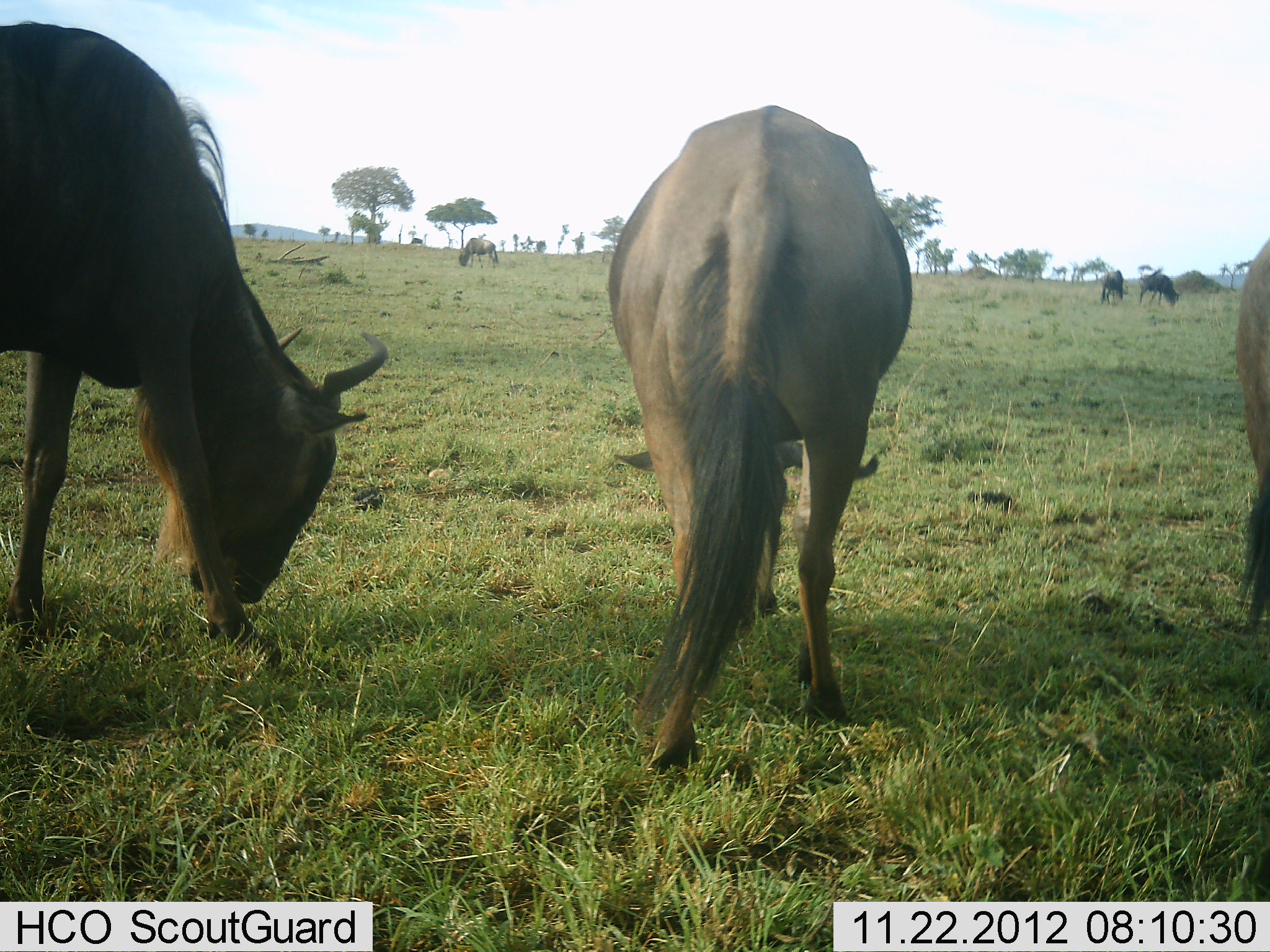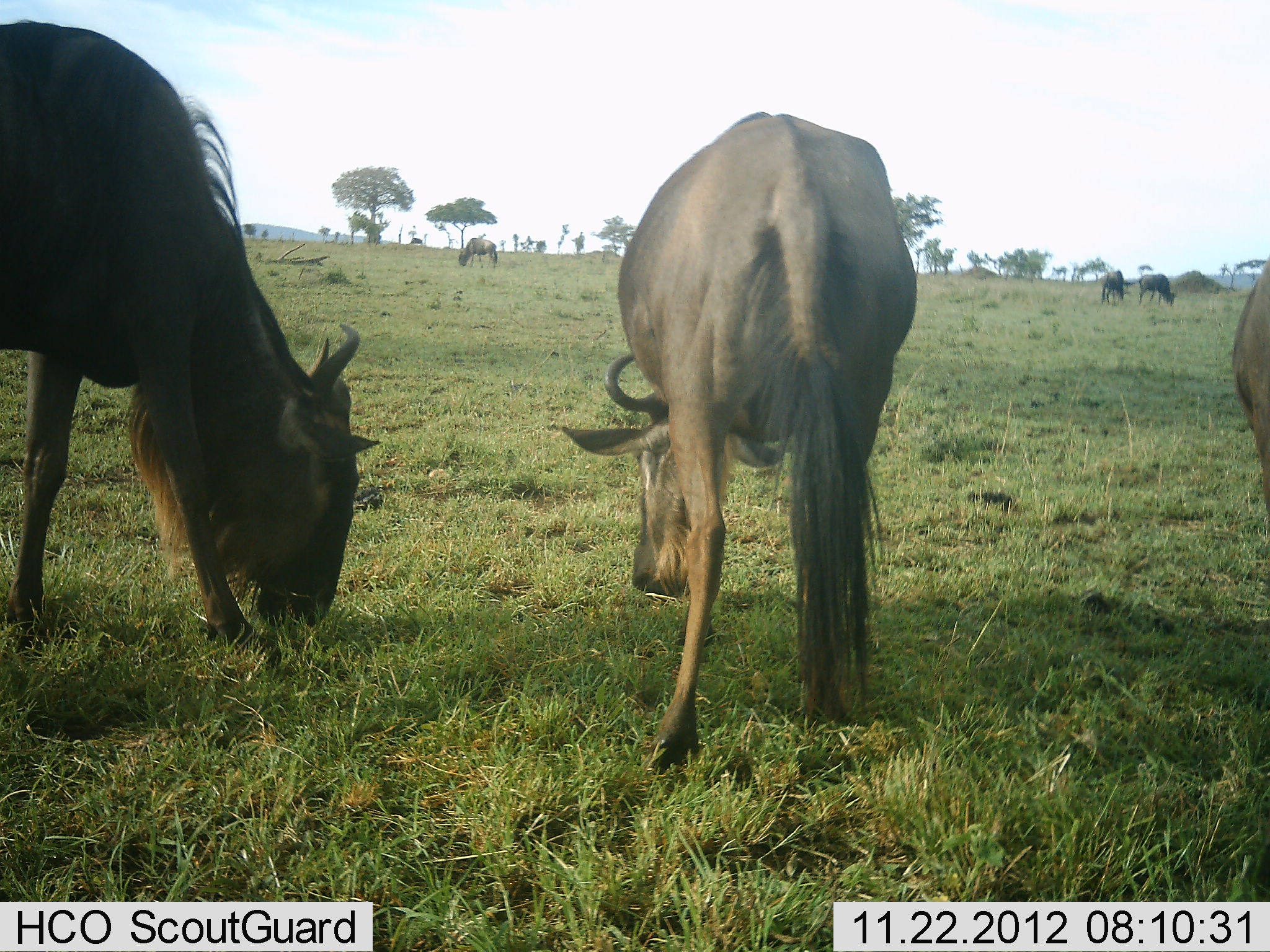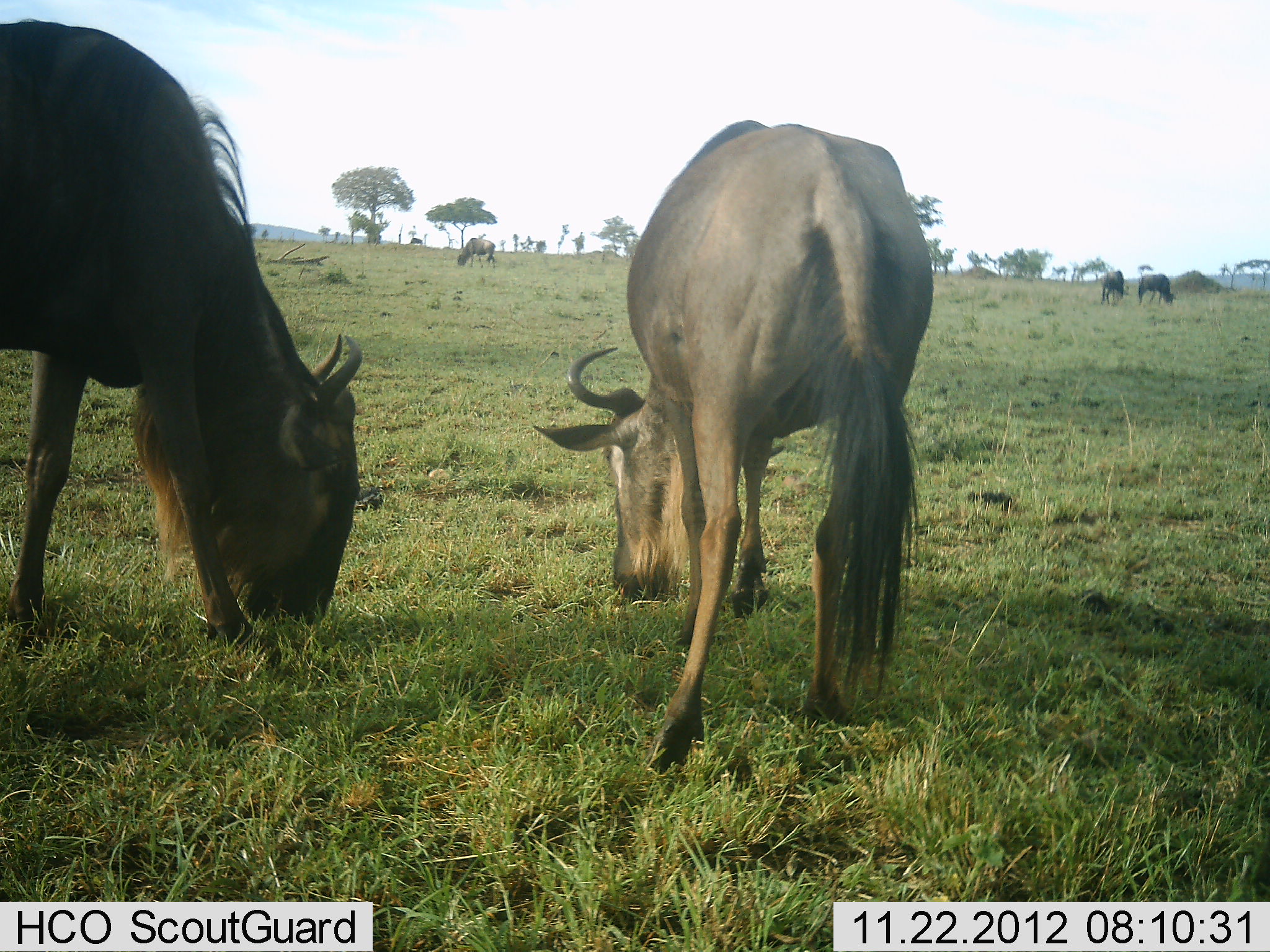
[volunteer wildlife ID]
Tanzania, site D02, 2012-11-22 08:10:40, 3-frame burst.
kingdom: Animalia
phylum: Chordata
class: Mammalia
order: Artiodactyla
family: Bovidae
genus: Connochaetes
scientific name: Connochaetes taurinus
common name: blue wildebeest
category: wildebeest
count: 6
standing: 24%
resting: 0%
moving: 0%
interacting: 0%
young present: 0%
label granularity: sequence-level